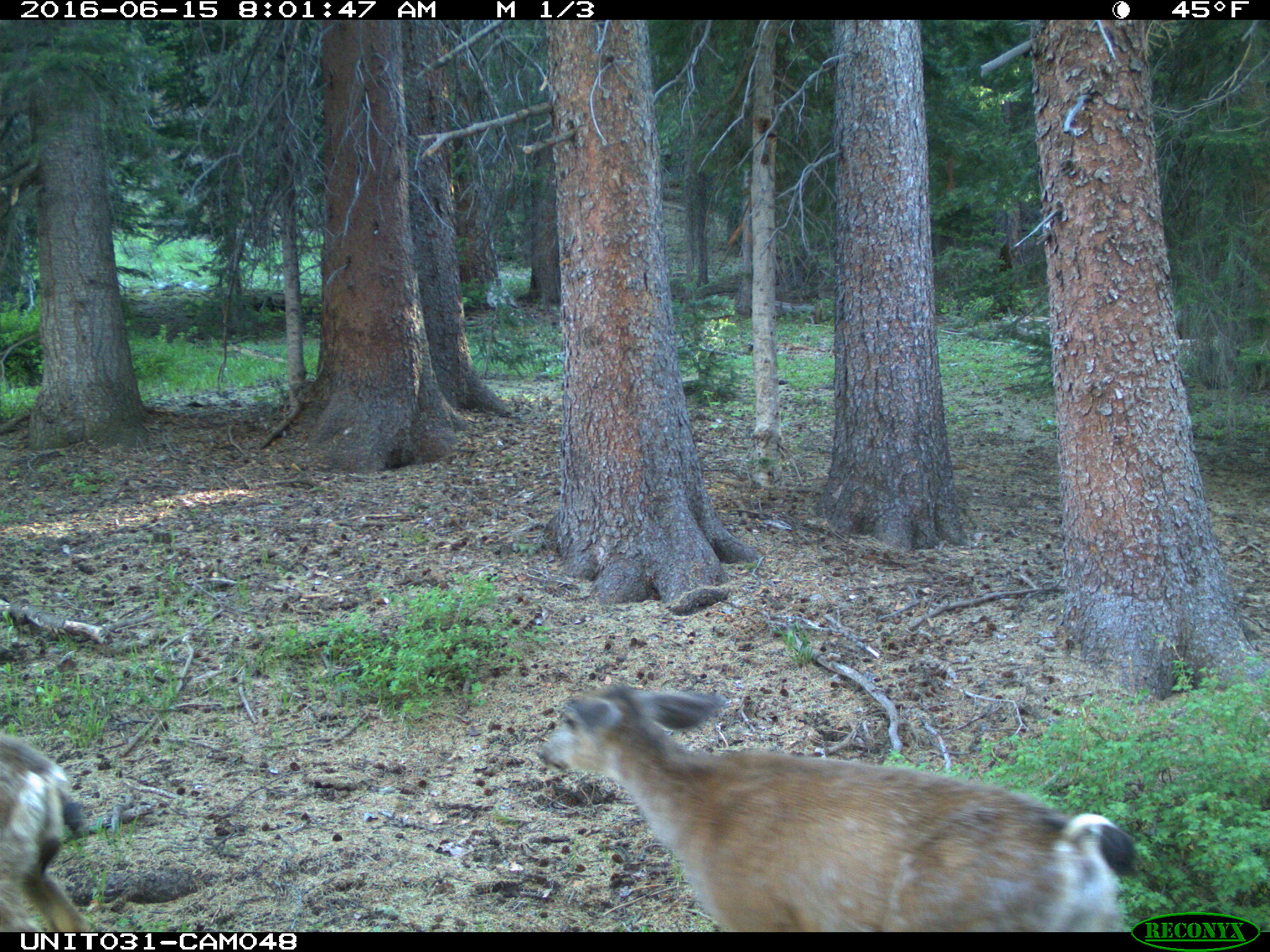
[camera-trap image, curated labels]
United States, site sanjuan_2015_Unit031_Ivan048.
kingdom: Animalia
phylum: Chordata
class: Mammalia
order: Artiodactyla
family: Cervidae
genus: Odocoileus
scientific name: Odocoileus hemionus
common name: mule deer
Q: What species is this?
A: Odocoileus hemionus (mule deer).